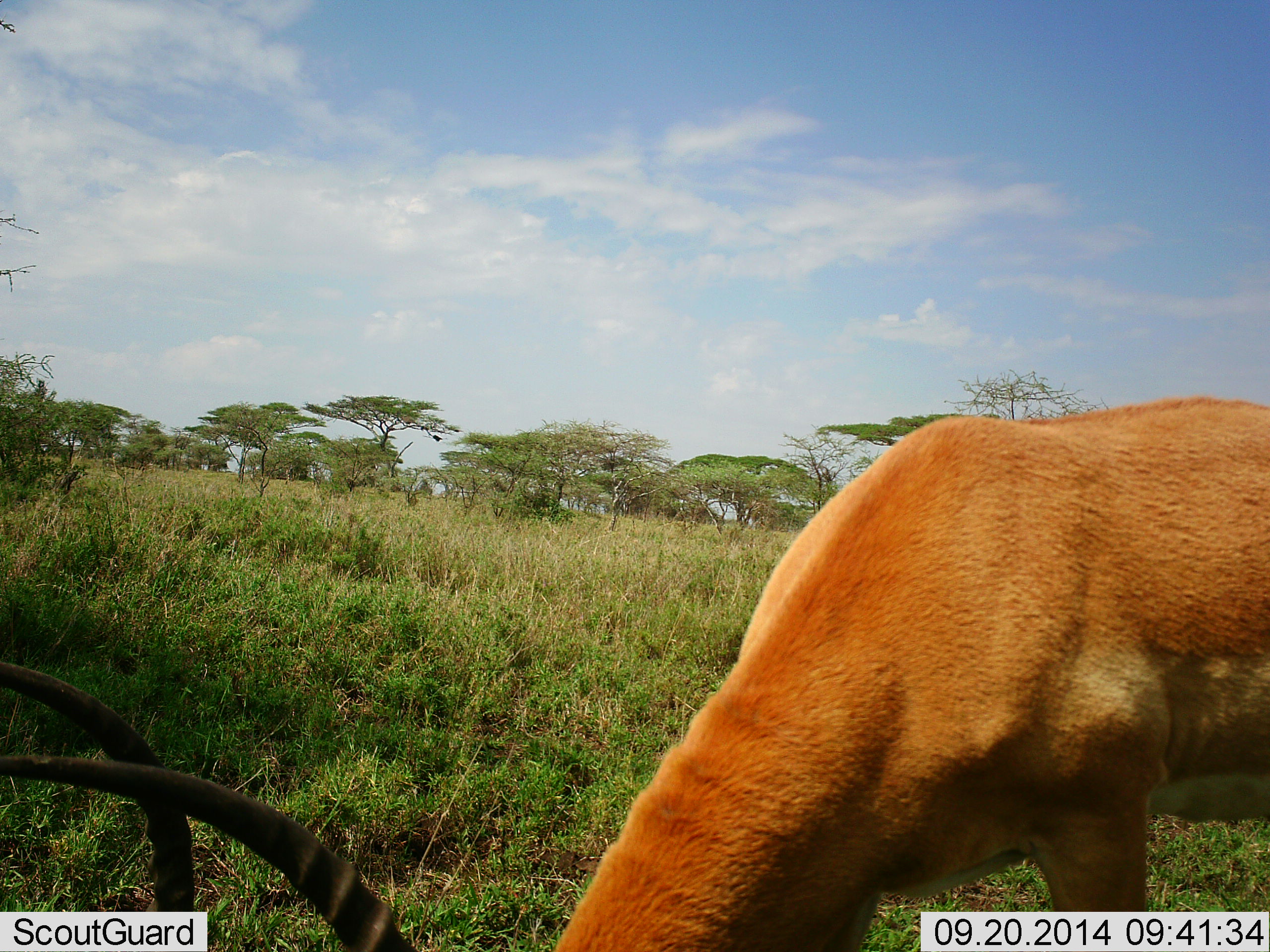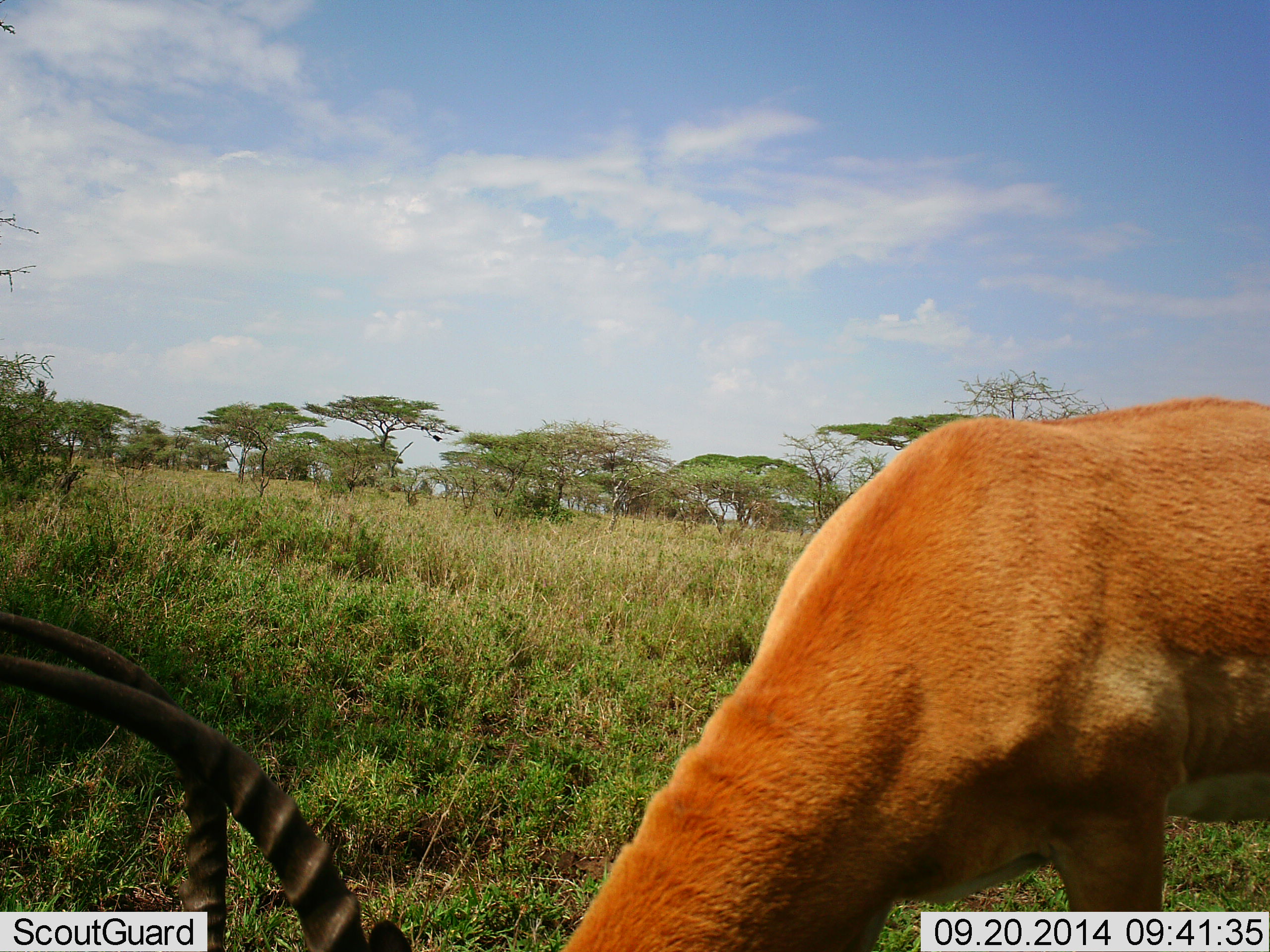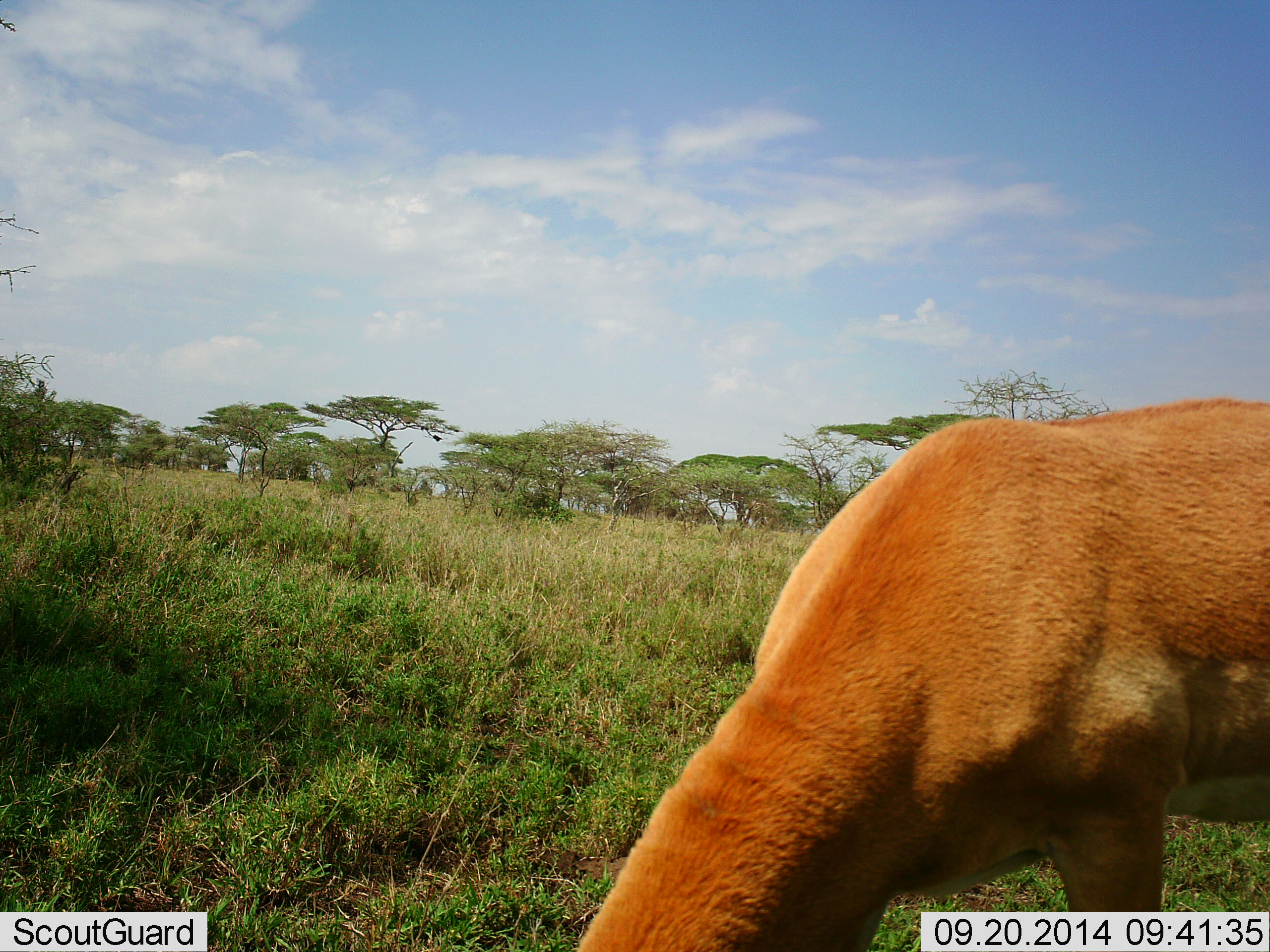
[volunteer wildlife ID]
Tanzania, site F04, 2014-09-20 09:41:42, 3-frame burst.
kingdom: Animalia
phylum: Chordata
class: Mammalia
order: Artiodactyla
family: Bovidae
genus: Aepyceros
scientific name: Aepyceros melampus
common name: impala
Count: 1.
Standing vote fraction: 10%.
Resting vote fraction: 0%.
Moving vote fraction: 0%.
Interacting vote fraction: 0%.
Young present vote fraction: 0%.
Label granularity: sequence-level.